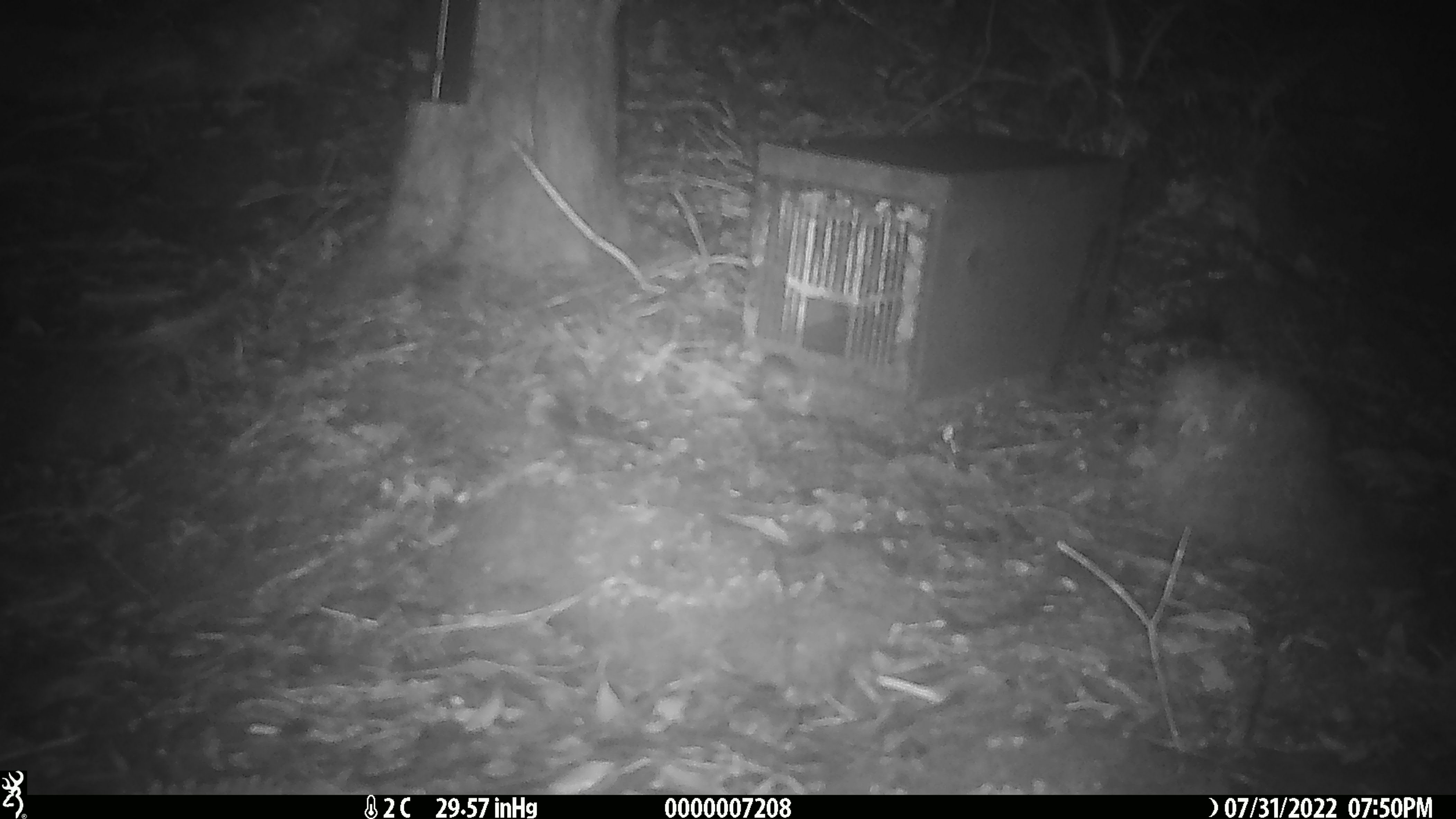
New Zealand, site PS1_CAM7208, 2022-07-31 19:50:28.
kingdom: Animalia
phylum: Chordata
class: Mammalia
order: Rodentia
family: Muridae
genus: Mus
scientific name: Mus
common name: mouse